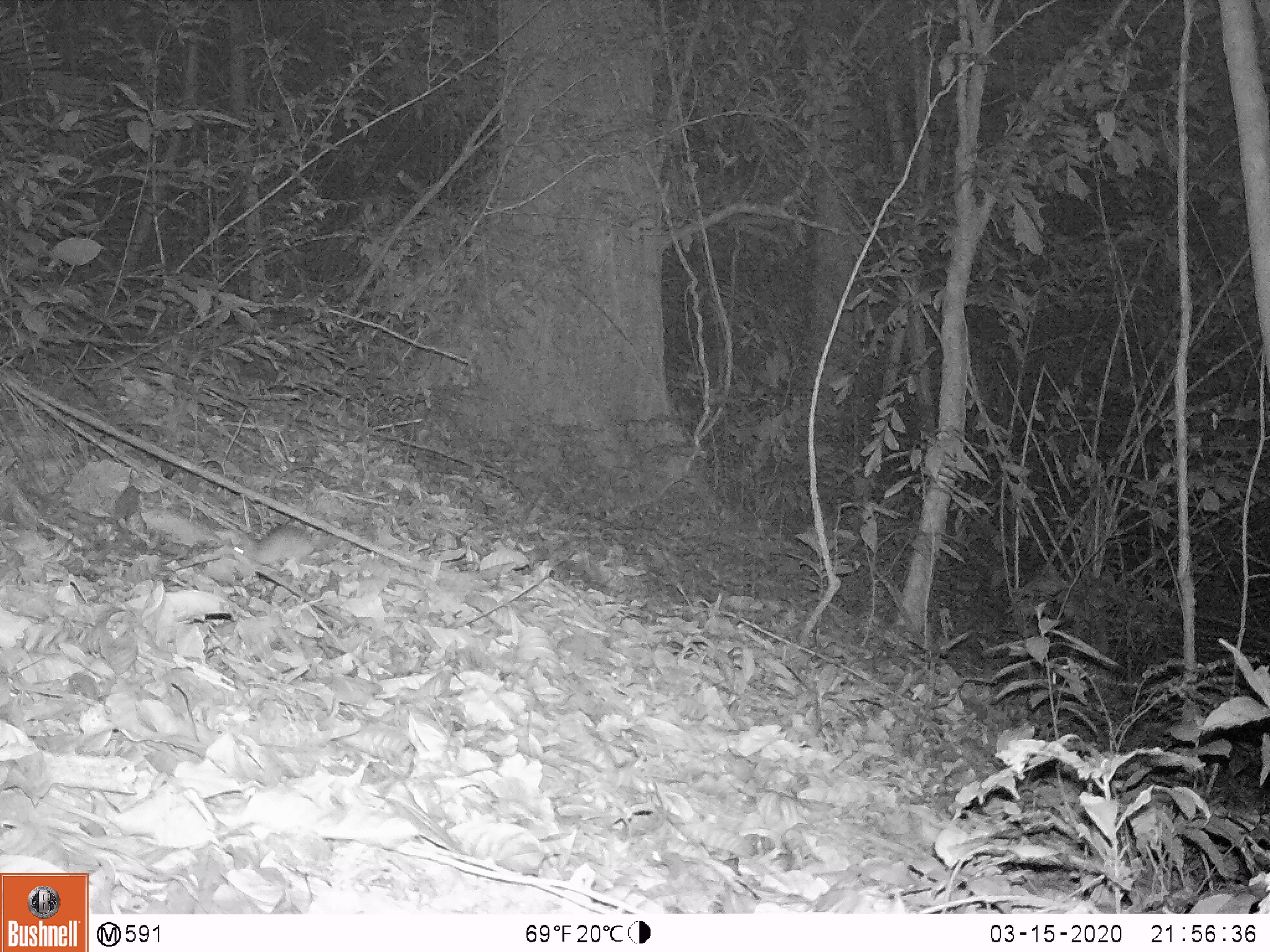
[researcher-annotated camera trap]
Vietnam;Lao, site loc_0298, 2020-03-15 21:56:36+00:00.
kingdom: Animalia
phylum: Chordata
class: Mammalia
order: Rodentia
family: Muridae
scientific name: Muridae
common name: old-world mice and rats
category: unidentified murid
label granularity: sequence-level